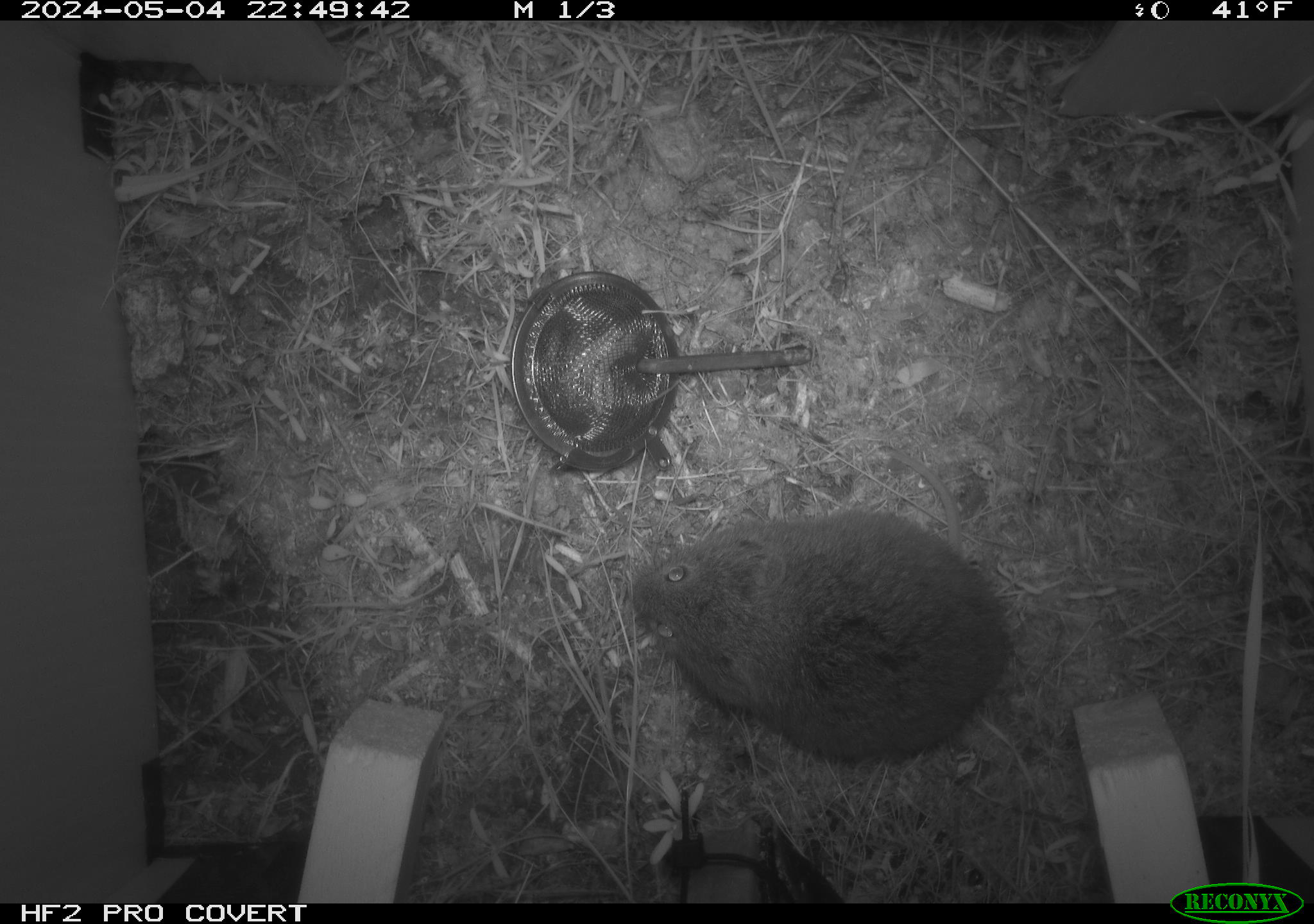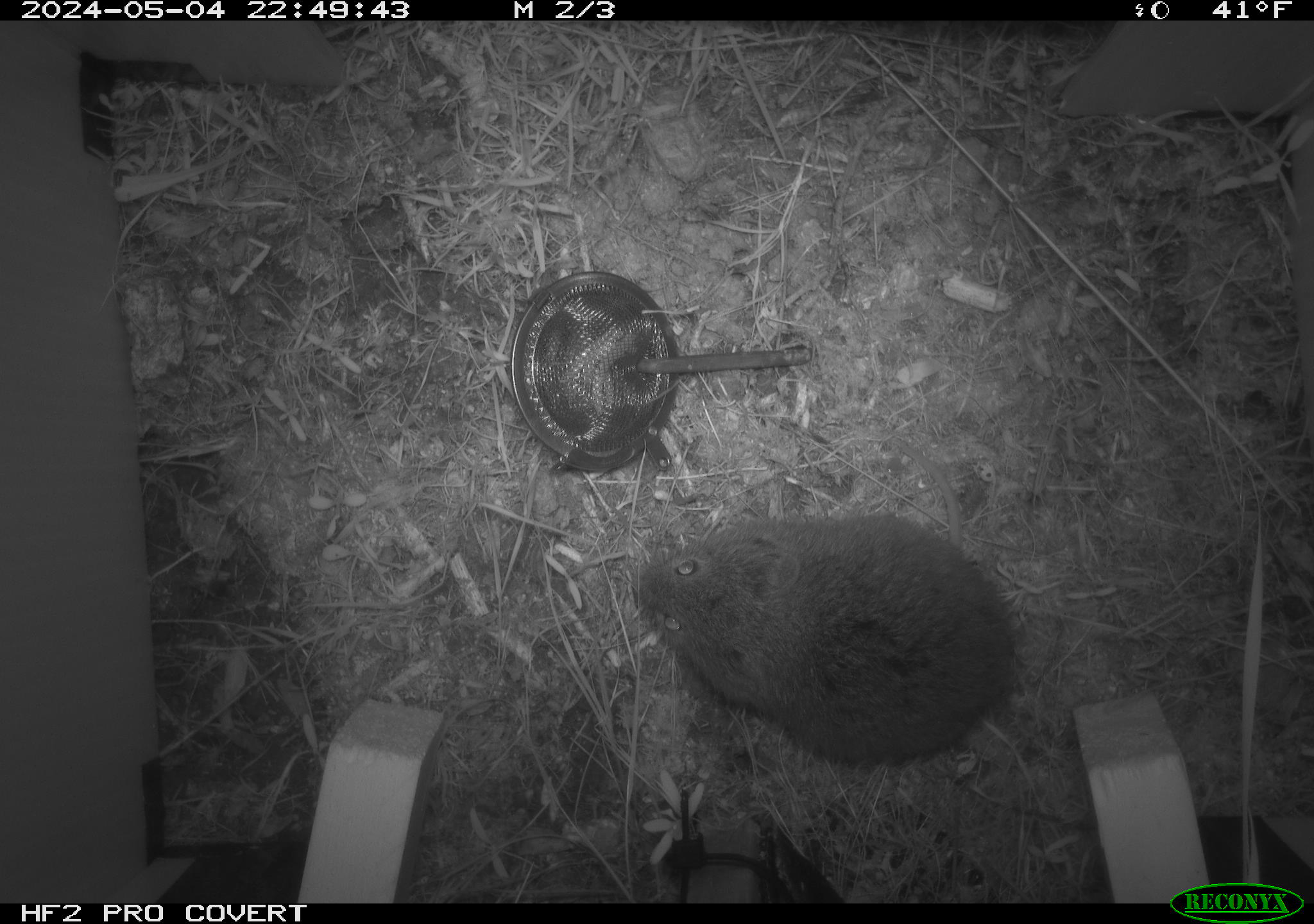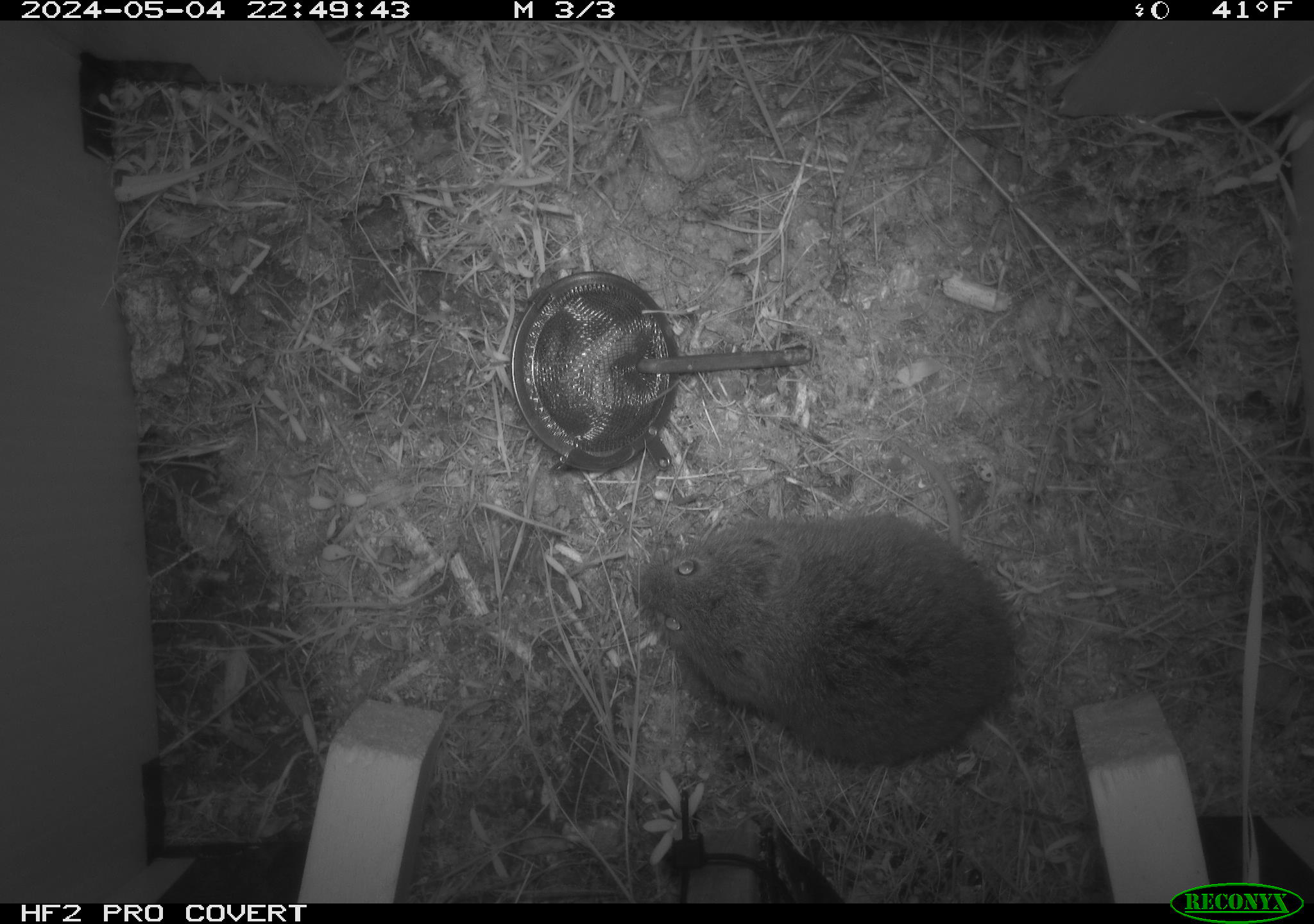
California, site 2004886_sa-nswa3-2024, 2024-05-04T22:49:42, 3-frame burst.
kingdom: Animalia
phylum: Chordata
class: Mammalia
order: Rodentia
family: Cricetidae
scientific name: Arvicolinae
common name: voles, lemmings, and muskrats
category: arvicolinae subfamily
Arvicolinae subfamily (voles, lemmings, and muskrats) (Arvicolinae).